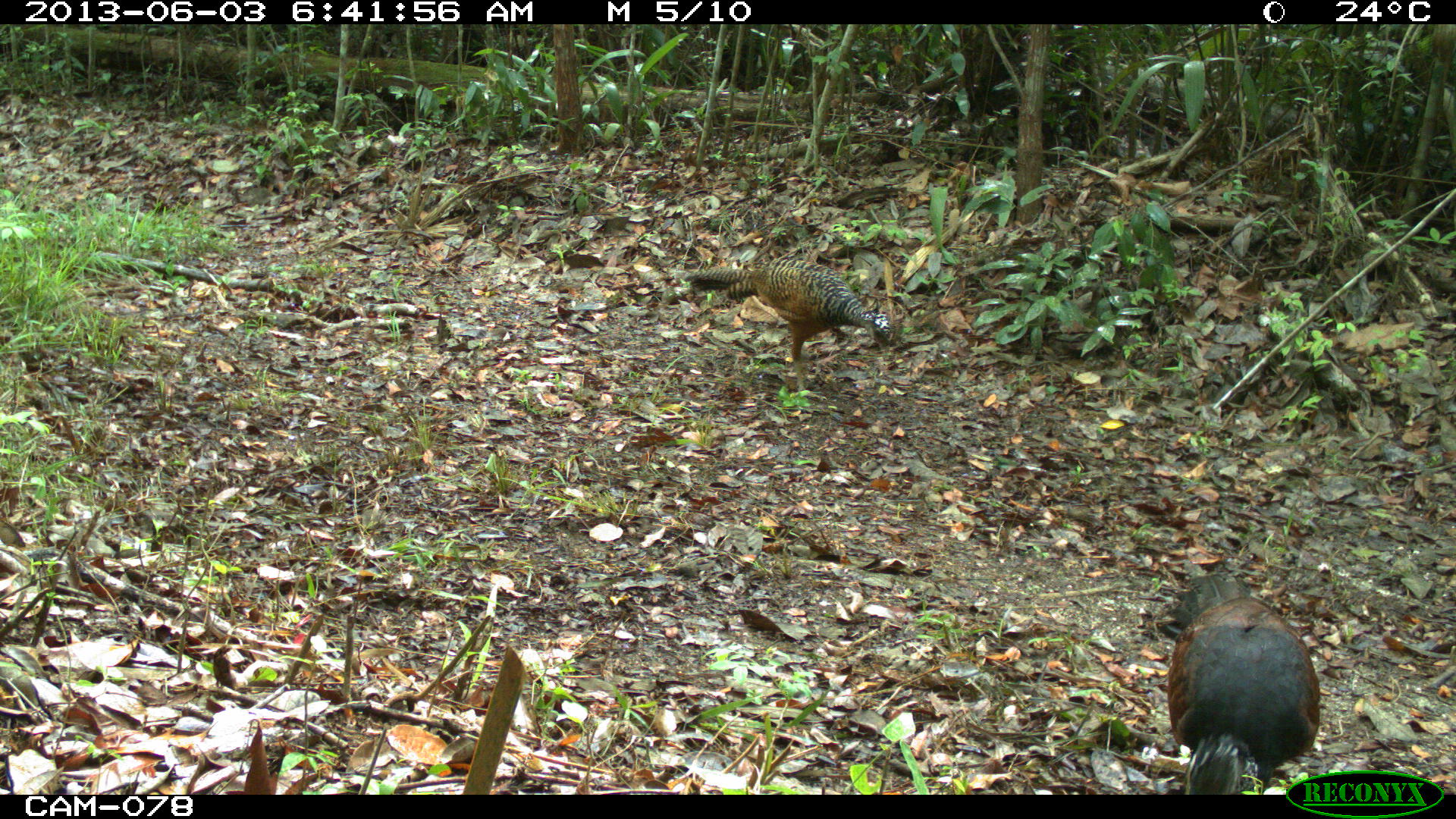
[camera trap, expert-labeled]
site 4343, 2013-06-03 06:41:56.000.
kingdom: Animalia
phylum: Chordata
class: Aves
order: Galliformes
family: Cracidae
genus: Crax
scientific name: Crax rubra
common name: great curassow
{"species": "Crax rubra (great curassow)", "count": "3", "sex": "female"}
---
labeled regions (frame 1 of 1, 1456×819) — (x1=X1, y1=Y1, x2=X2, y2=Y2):
crax rubra: (x1=1156, y1=574, x2=1321, y2=792); (x1=683, y1=258, x2=896, y2=401)